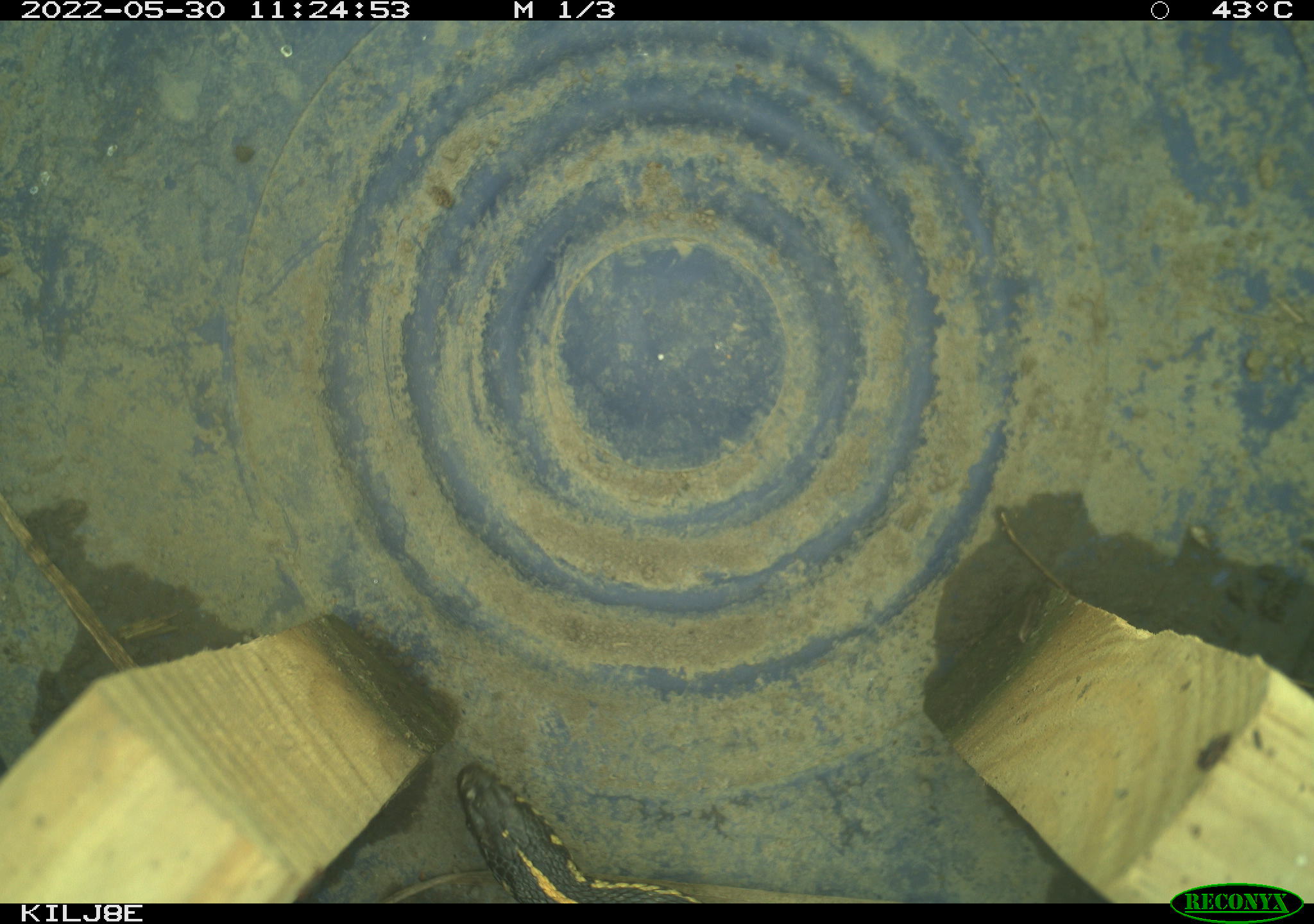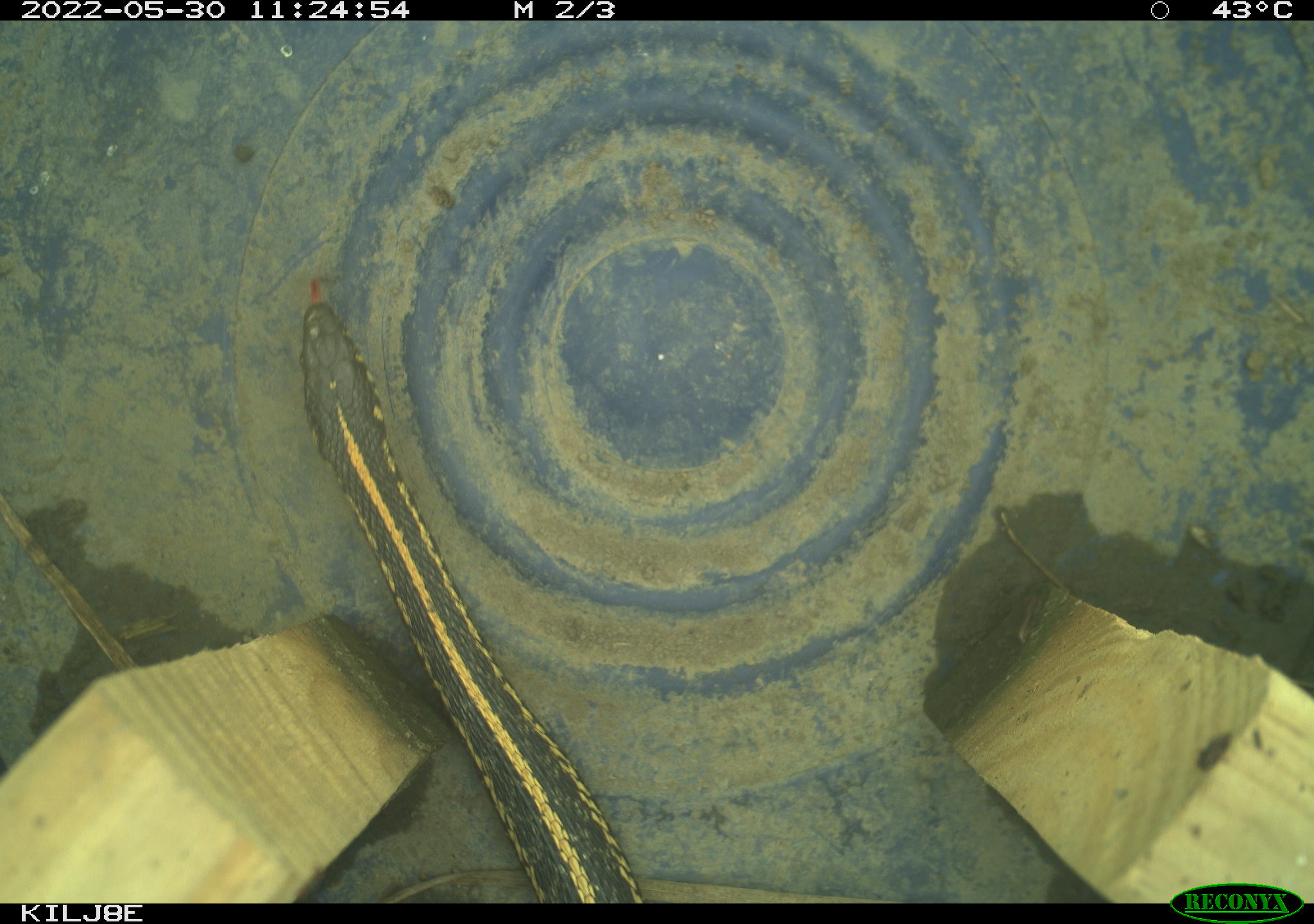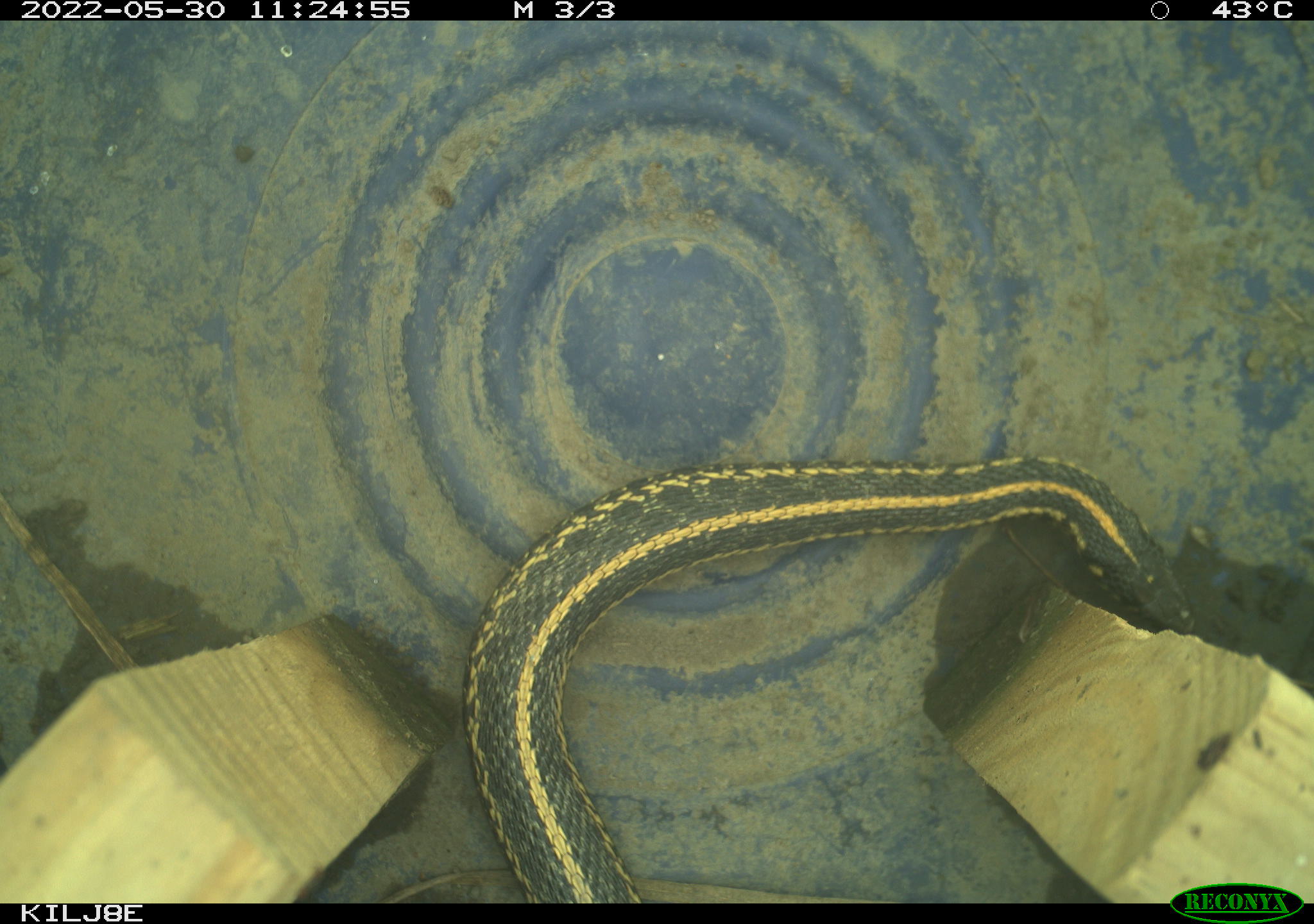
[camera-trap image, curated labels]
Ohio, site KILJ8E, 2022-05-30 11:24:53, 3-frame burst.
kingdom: Animalia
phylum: Chordata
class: Reptilia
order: Squamata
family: Colubridae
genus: Thamnophis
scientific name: Thamnophis sirtalis sirtalis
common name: eastern gartersnake